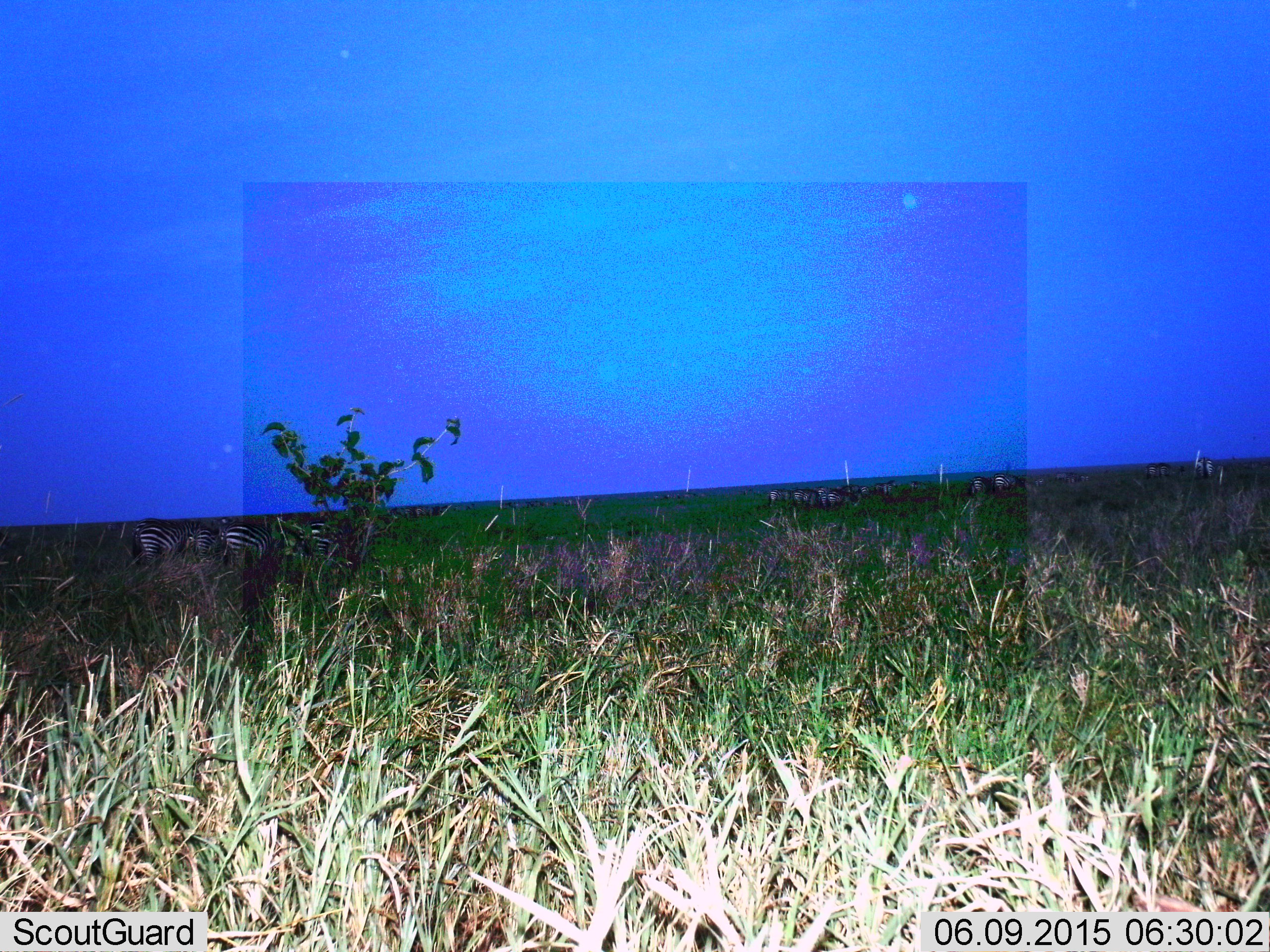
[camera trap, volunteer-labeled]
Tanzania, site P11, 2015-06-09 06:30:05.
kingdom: Animalia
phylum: Chordata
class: Mammalia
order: Perissodactyla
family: Equidae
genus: Equus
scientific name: Equus quagga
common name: plains zebra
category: zebra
Zebra (plains zebra) (Equus quagga), count 9. Behavior (volunteer vote fractions): standing 75%, resting 8%, moving 8%, interacting 0%. Young present (vote fraction): 0%. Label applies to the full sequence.